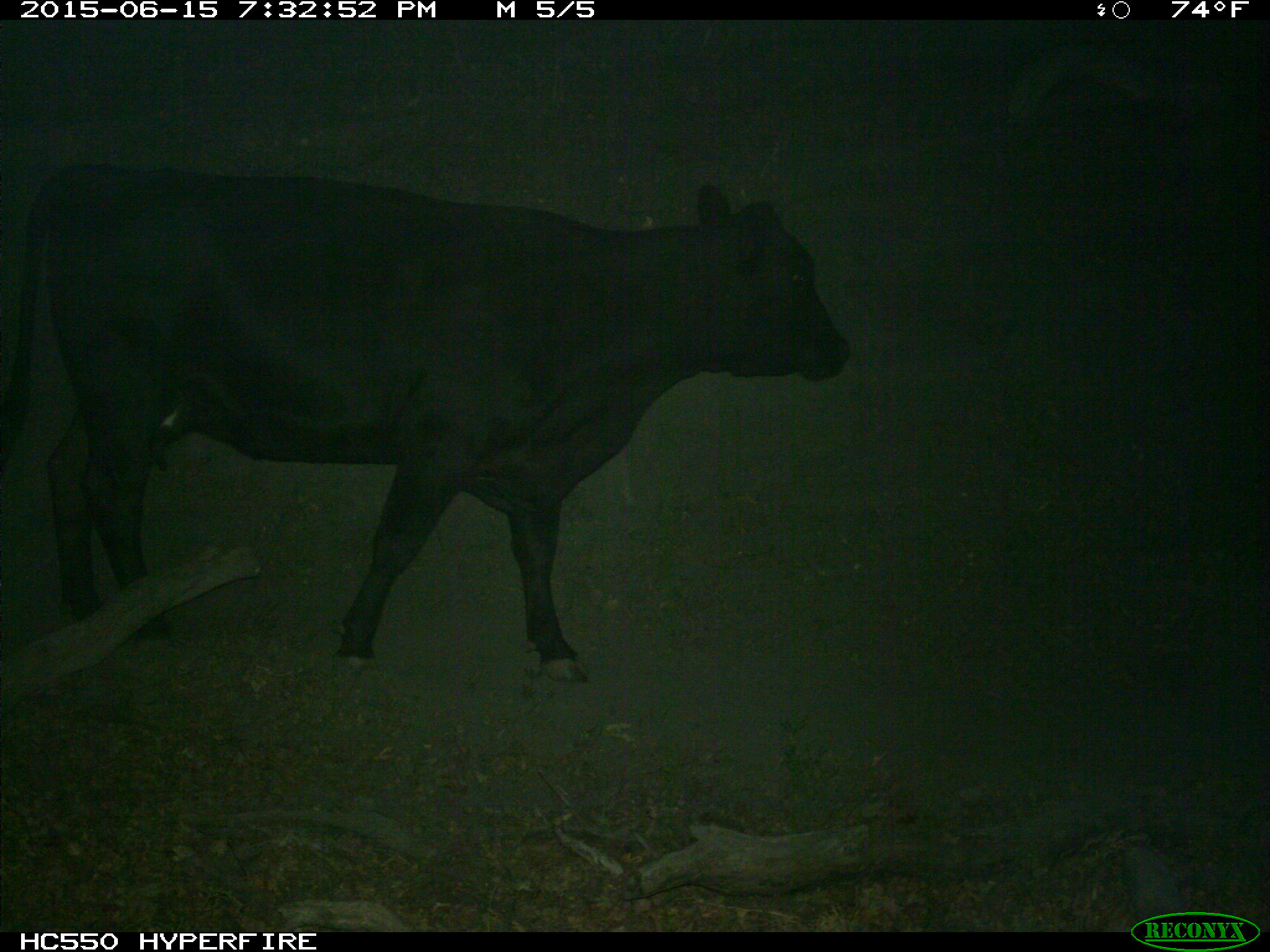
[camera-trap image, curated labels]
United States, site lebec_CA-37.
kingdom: Animalia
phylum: Chordata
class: Mammalia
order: Artiodactyla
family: Bovidae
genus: Bos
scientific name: Bos taurus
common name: domestic cow